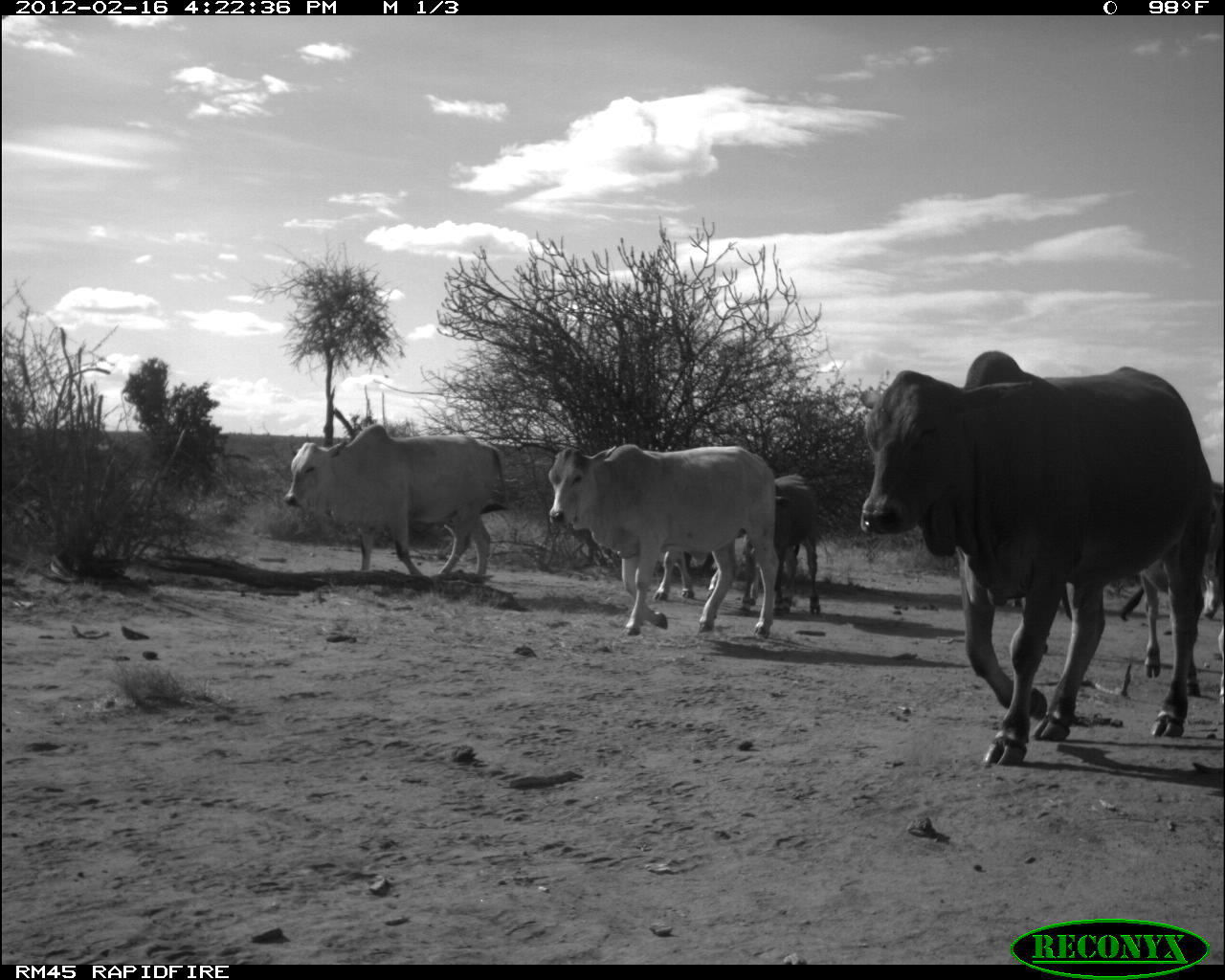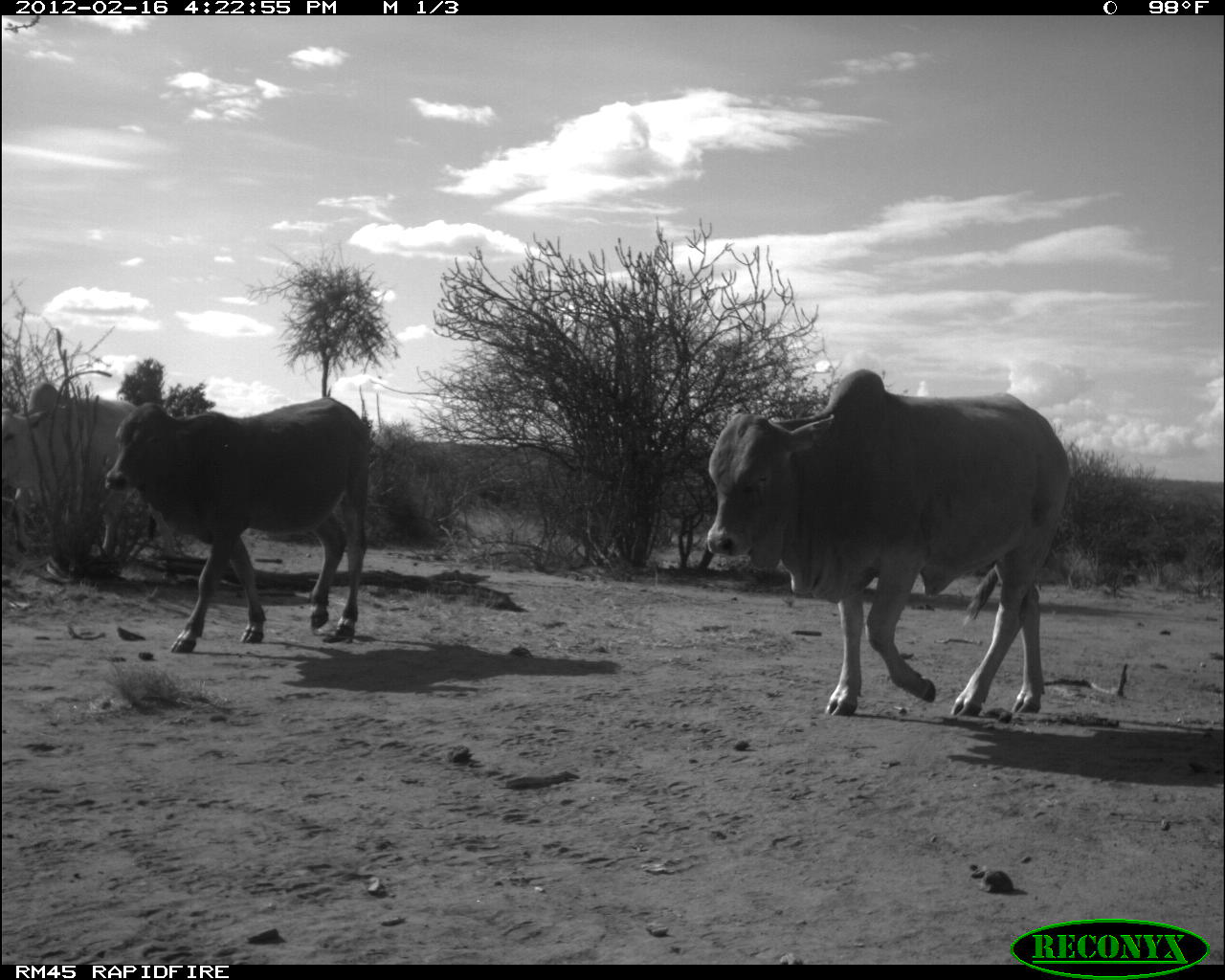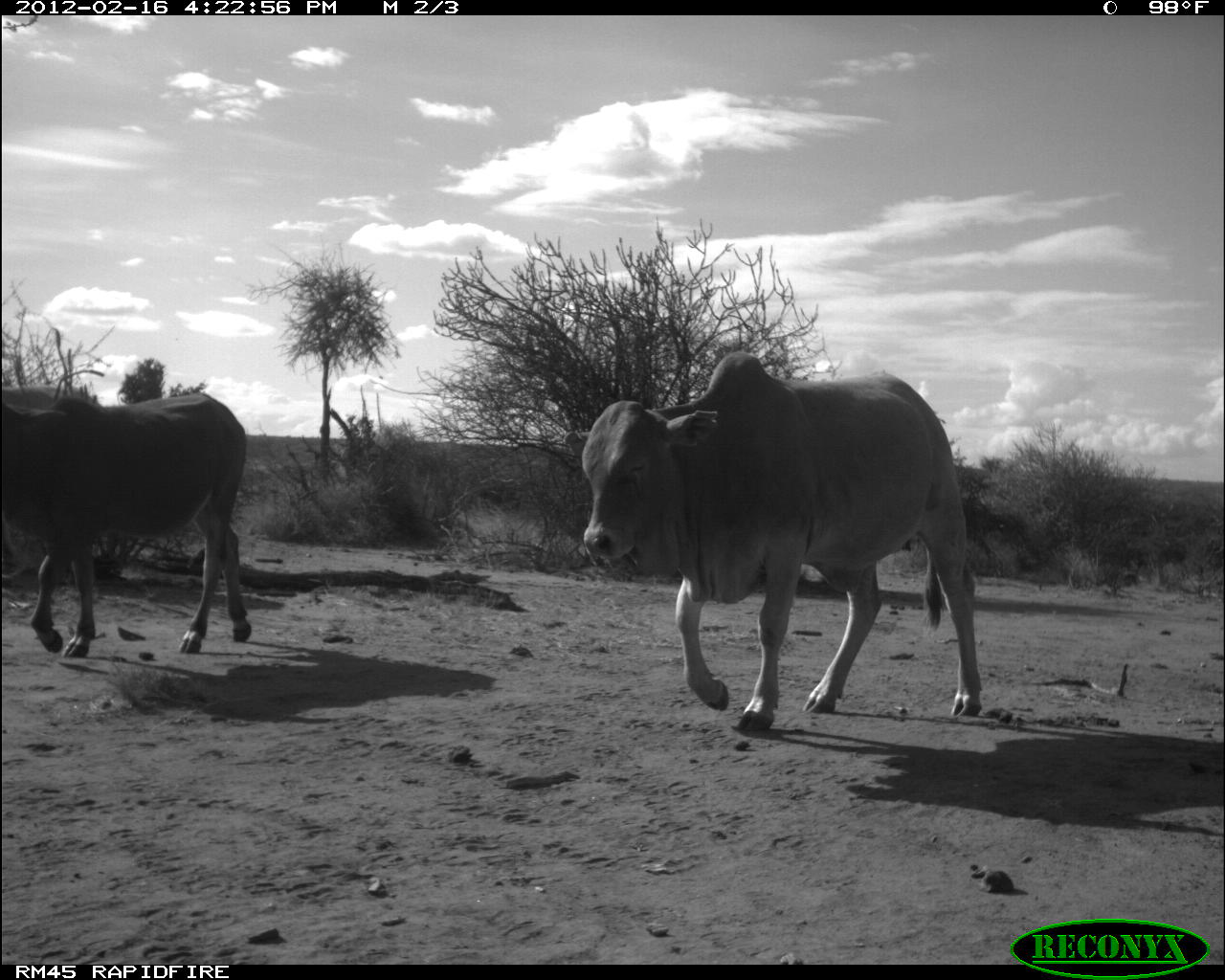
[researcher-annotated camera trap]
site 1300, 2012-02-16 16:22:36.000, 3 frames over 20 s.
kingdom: Animalia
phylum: Chordata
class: Mammalia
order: Artiodactyla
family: Bovidae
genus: Bos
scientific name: Bos taurus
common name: domestic cattle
Bos taurus (domestic cattle), count 6.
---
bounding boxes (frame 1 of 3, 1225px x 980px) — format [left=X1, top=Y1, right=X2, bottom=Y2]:
bos taurus: [left=856, top=351, right=1213, bottom=768]; [left=535, top=444, right=779, bottom=637]; [left=282, top=423, right=508, bottom=583]; [left=1120, top=482, right=1224, bottom=701]; [left=735, top=475, right=821, bottom=617]; [left=653, top=548, right=760, bottom=599]; [left=685, top=551, right=714, bottom=573]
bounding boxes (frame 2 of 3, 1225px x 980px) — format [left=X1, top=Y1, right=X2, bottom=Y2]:
bos taurus: [left=704, top=368, right=1072, bottom=720]; [left=104, top=392, right=372, bottom=654]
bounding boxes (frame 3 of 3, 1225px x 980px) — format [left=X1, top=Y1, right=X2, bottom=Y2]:
bos taurus: [left=580, top=351, right=984, bottom=734]; [left=1, top=393, right=253, bottom=657]